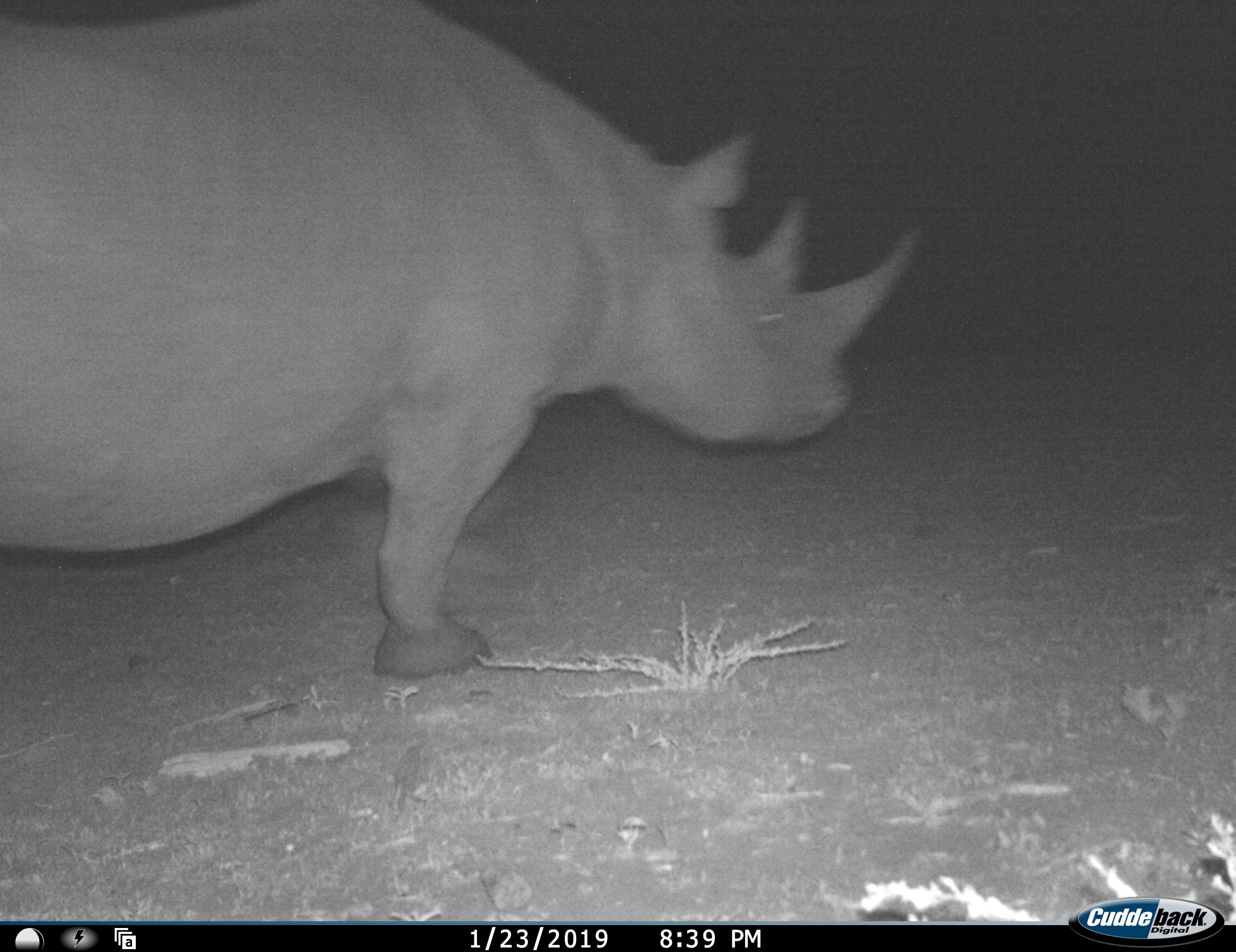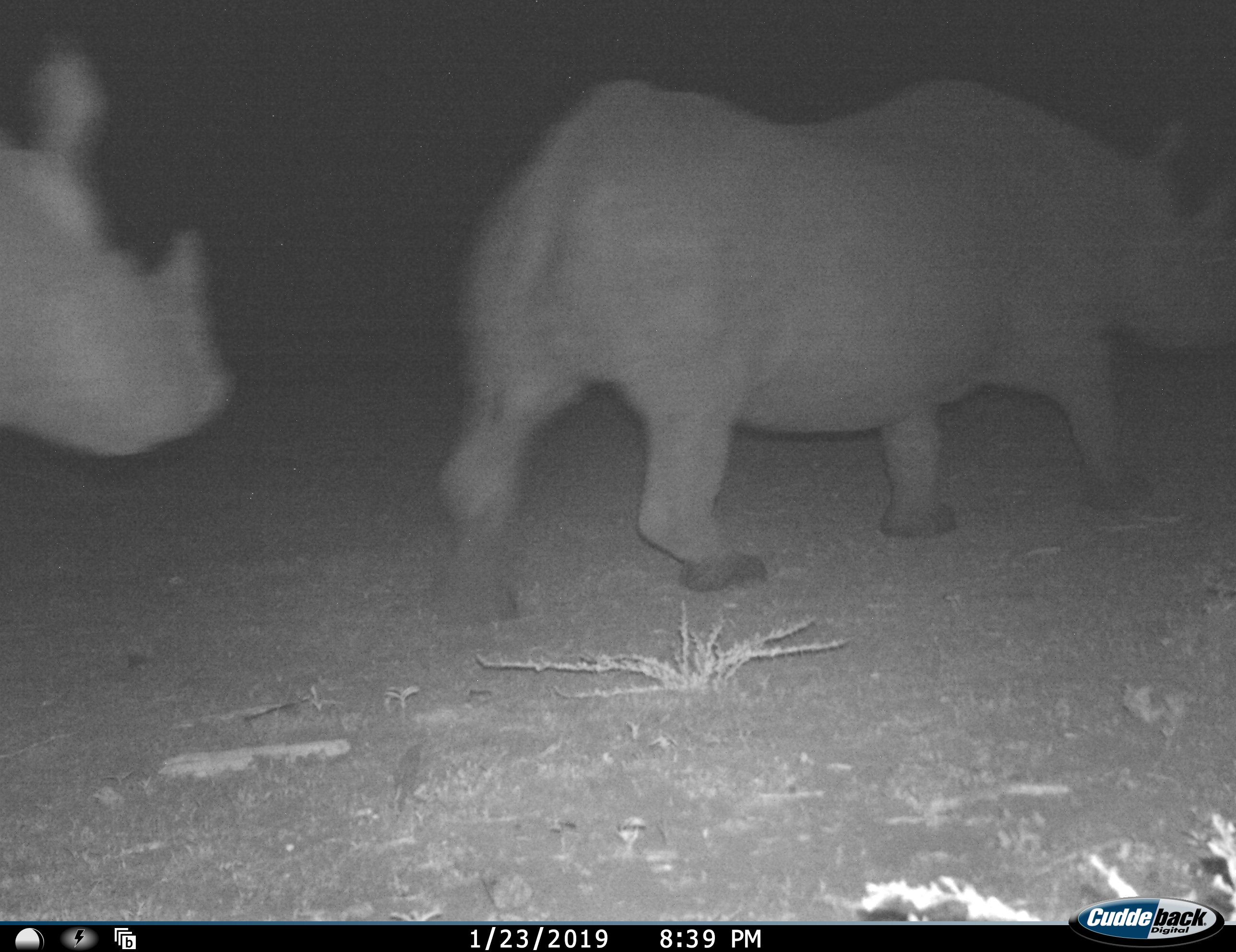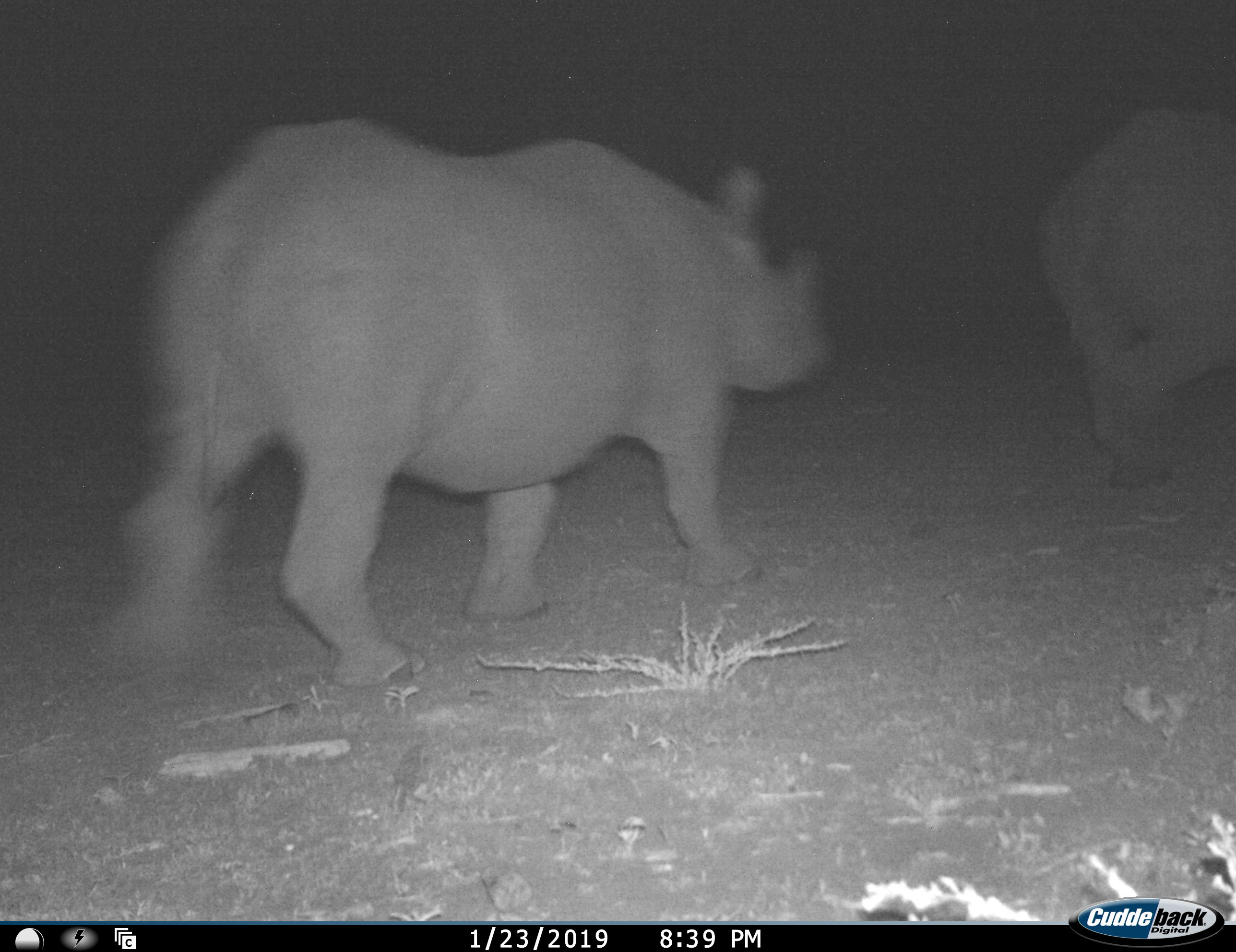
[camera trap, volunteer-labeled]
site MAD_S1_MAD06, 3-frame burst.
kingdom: Animalia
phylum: Chordata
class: Mammalia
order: Perissodactyla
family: Rhinocerotidae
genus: Diceros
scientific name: Diceros bicornis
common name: black rhinoceros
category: rhinocerosblack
Rhinocerosblack (black rhinoceros) (Diceros bicornis), count 2. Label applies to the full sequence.